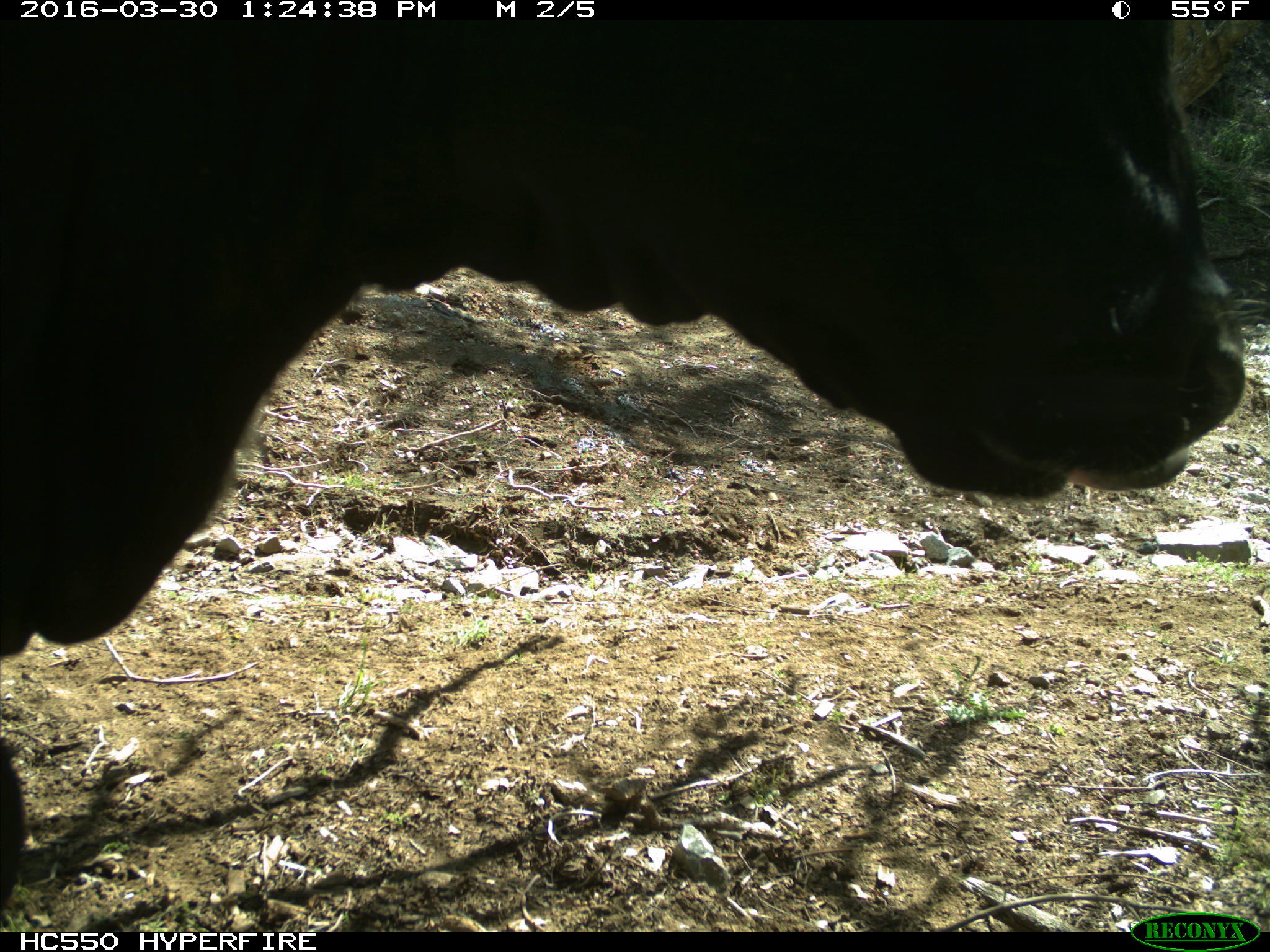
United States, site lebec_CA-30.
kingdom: Animalia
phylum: Chordata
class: Mammalia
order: Artiodactyla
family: Bovidae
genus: Bos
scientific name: Bos taurus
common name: domestic cow